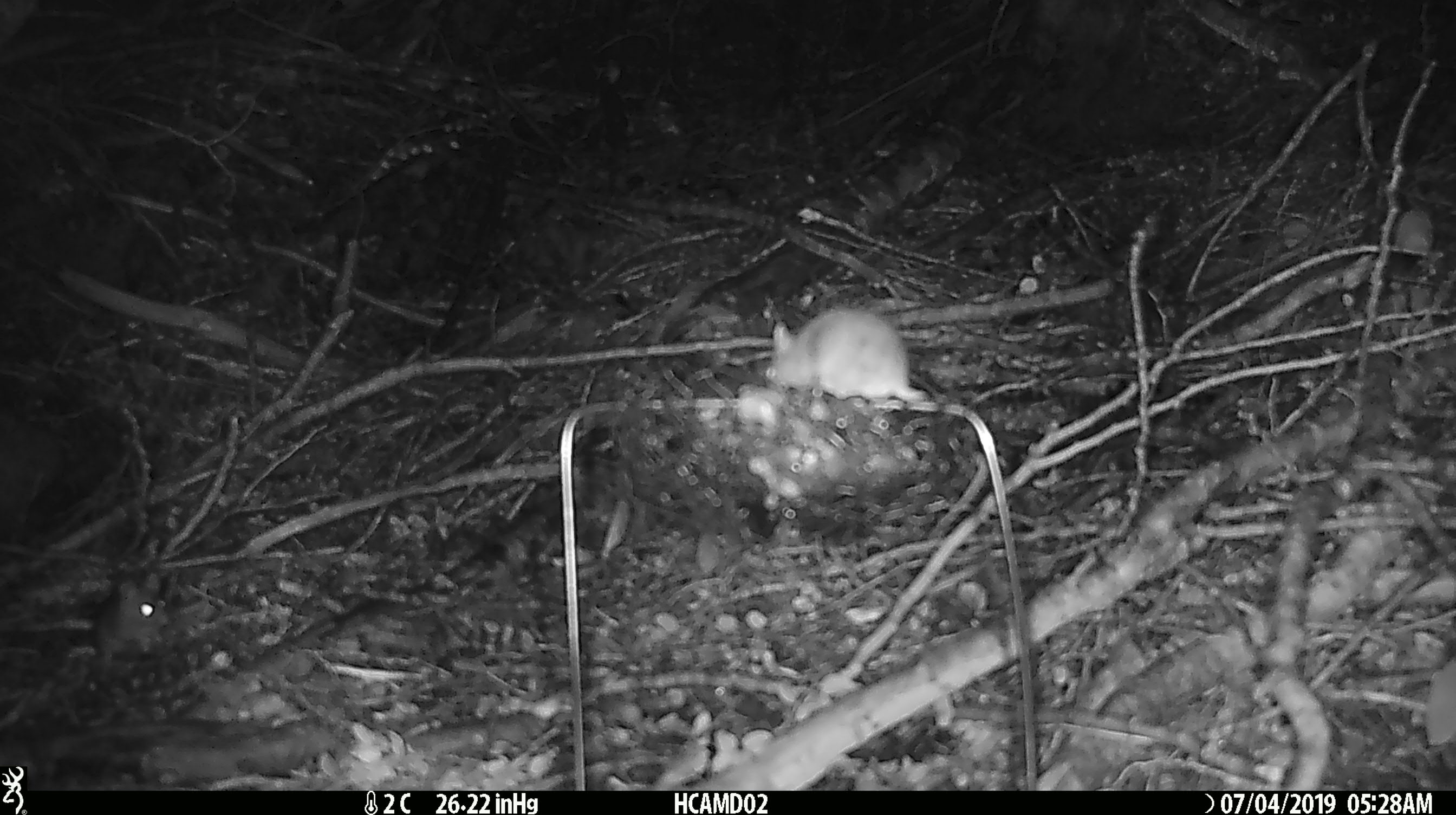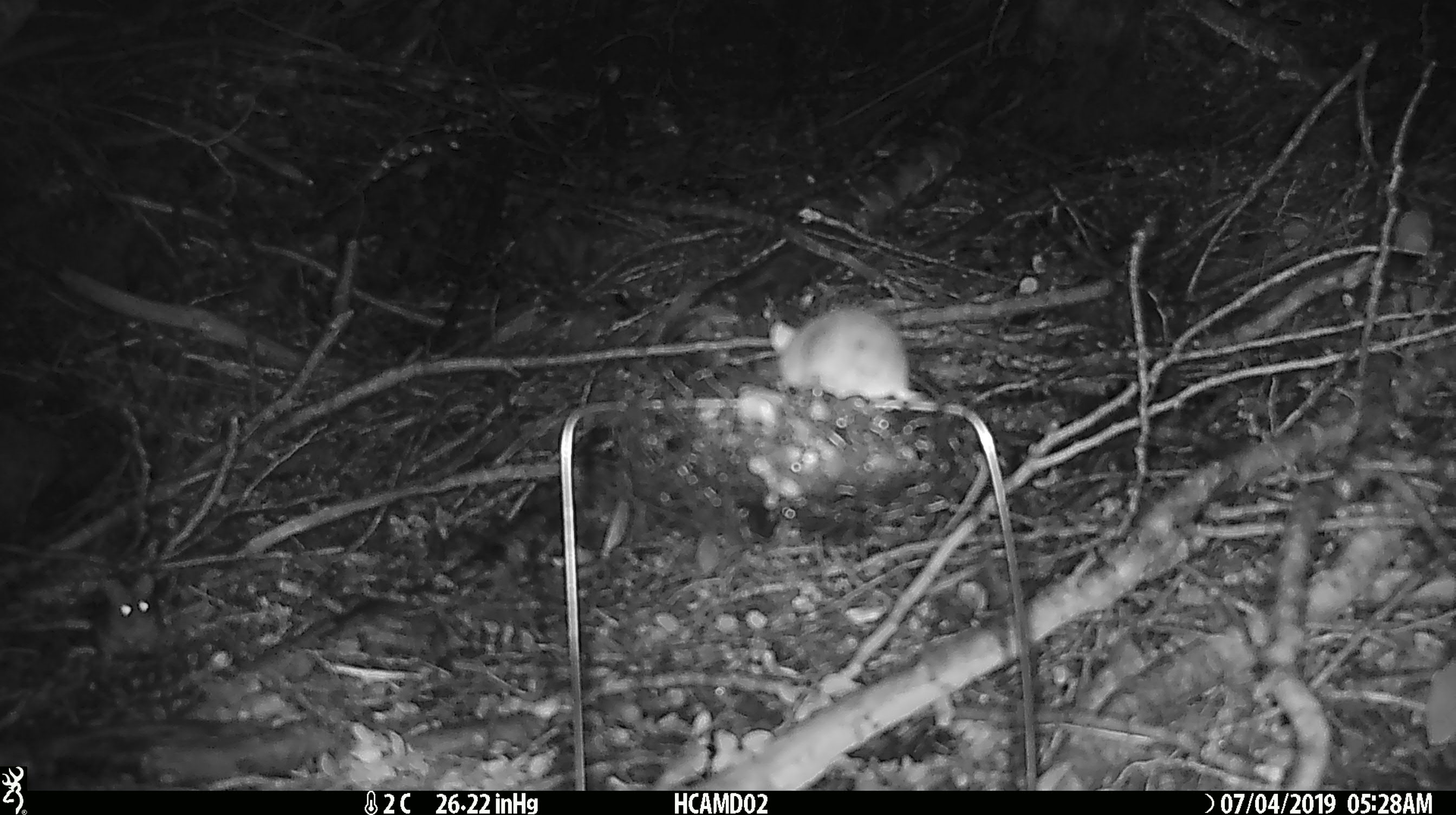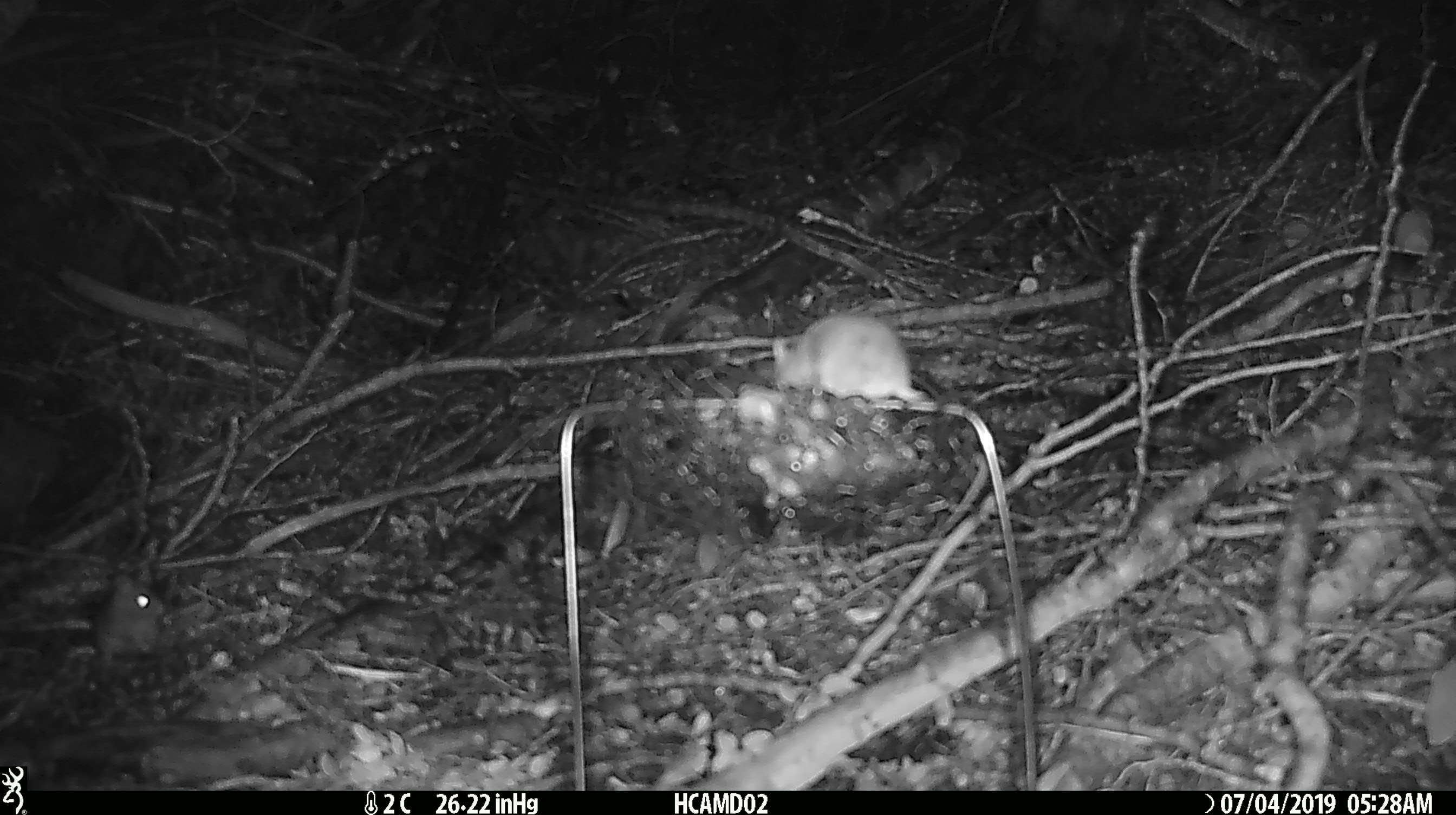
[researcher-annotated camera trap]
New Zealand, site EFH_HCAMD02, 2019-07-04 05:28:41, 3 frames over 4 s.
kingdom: Animalia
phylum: Chordata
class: Mammalia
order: Rodentia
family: Muridae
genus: Mus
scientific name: Mus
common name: mouse